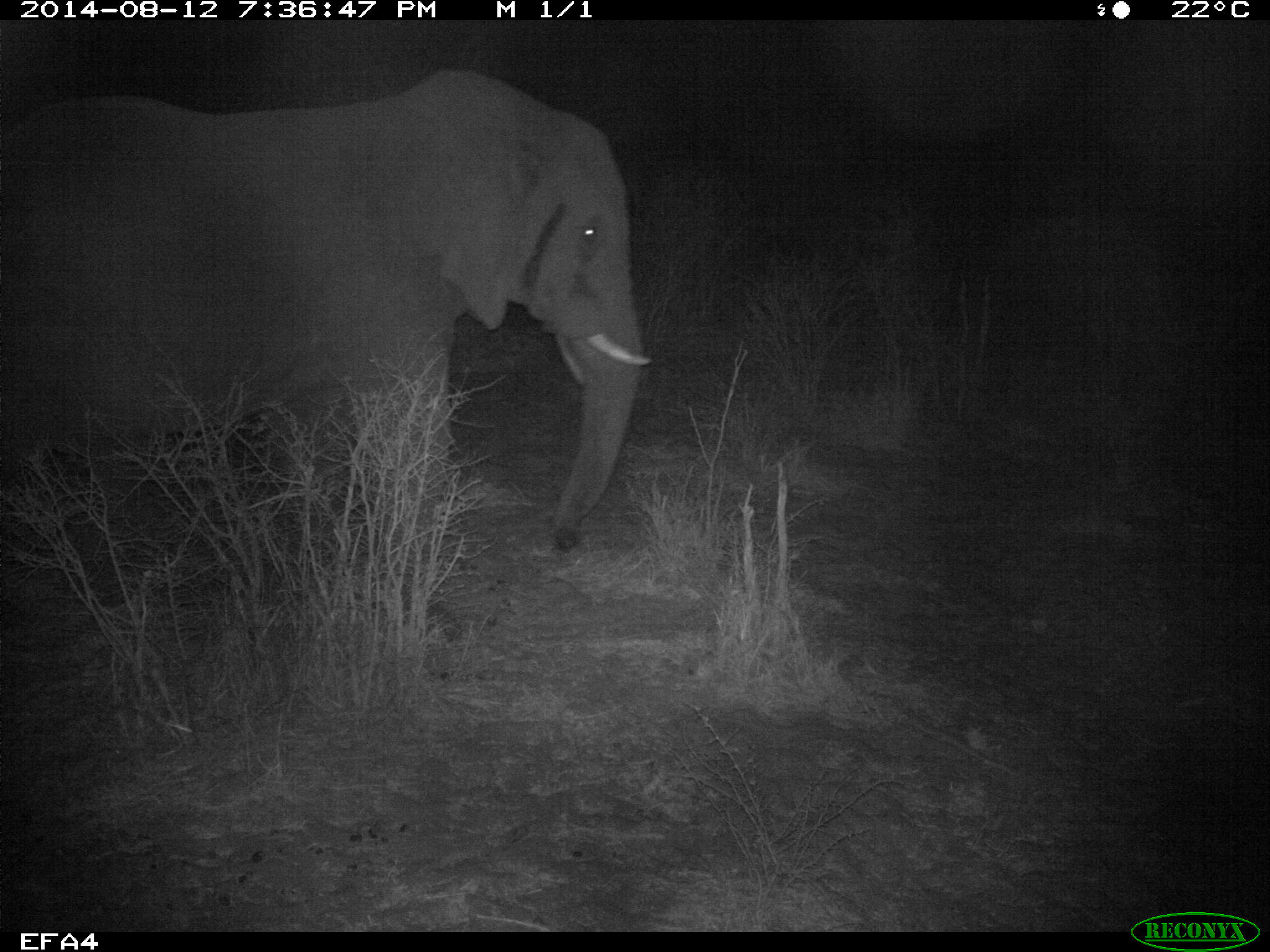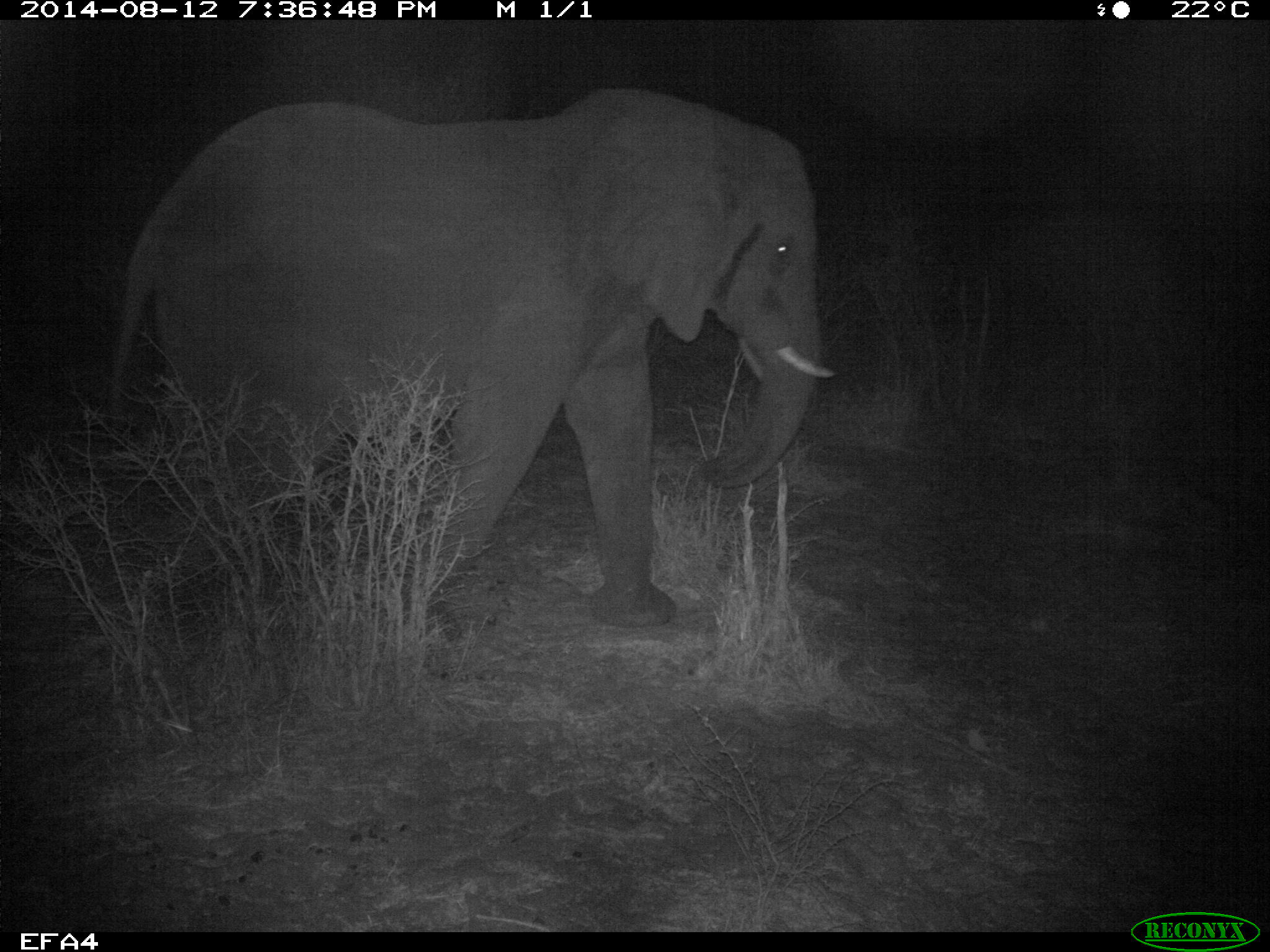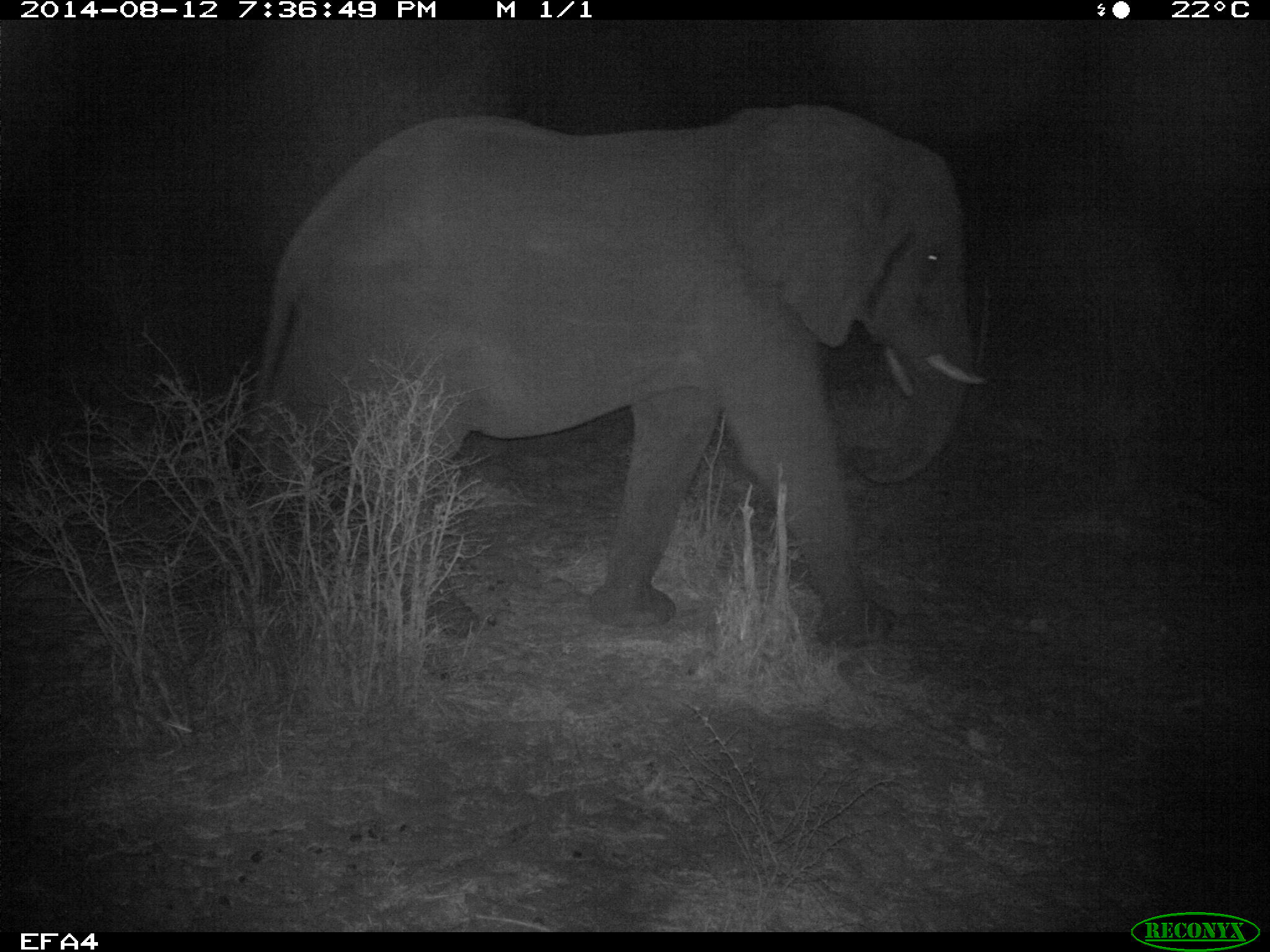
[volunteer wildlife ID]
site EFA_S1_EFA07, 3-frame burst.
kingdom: Animalia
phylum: Chordata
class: Mammalia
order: Proboscidea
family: Elephantidae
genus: Loxodonta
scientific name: Loxodonta africana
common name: african bush elephant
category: elephant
Elephant (african bush elephant) (Loxodonta africana), count 1. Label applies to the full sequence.